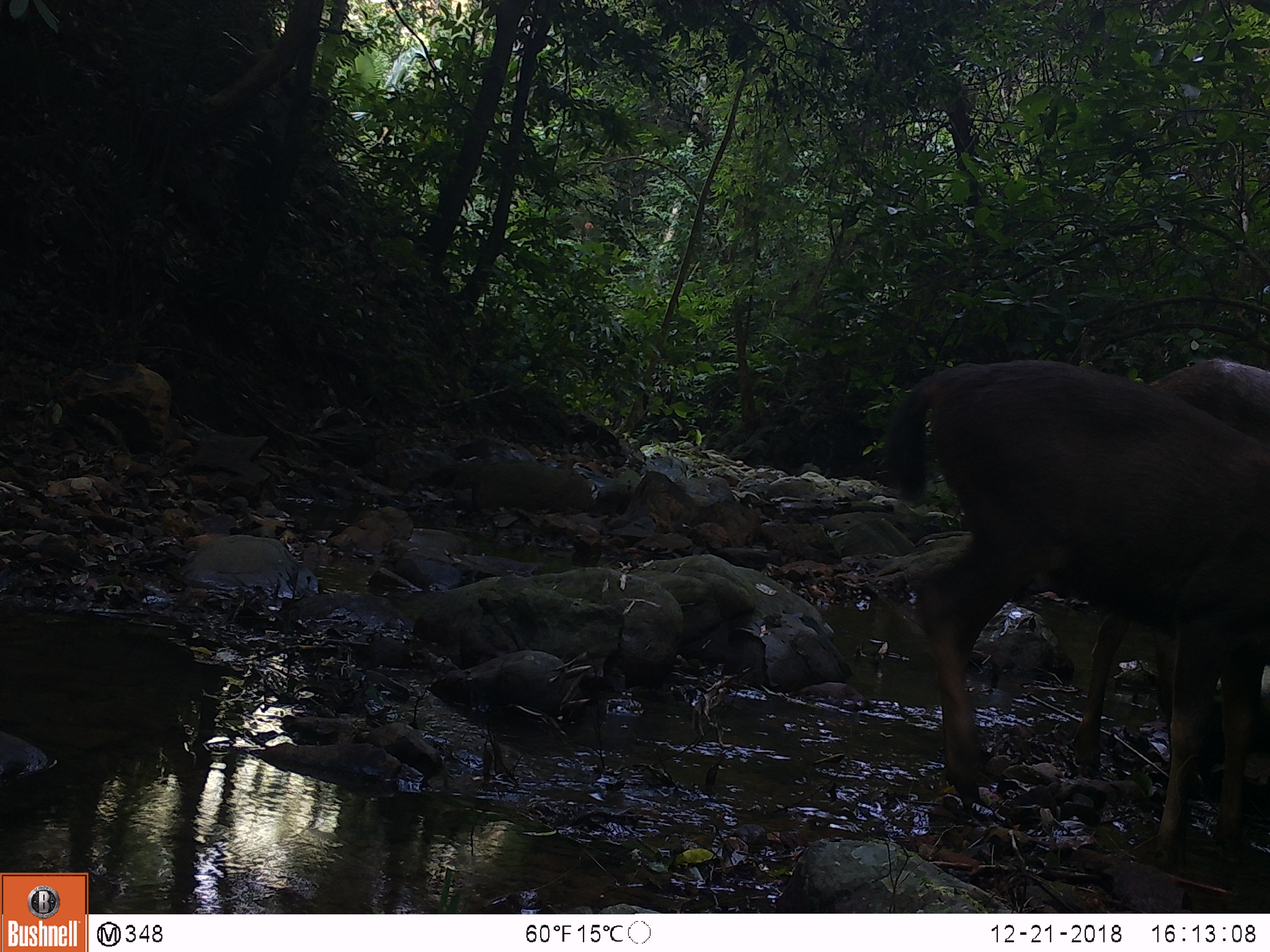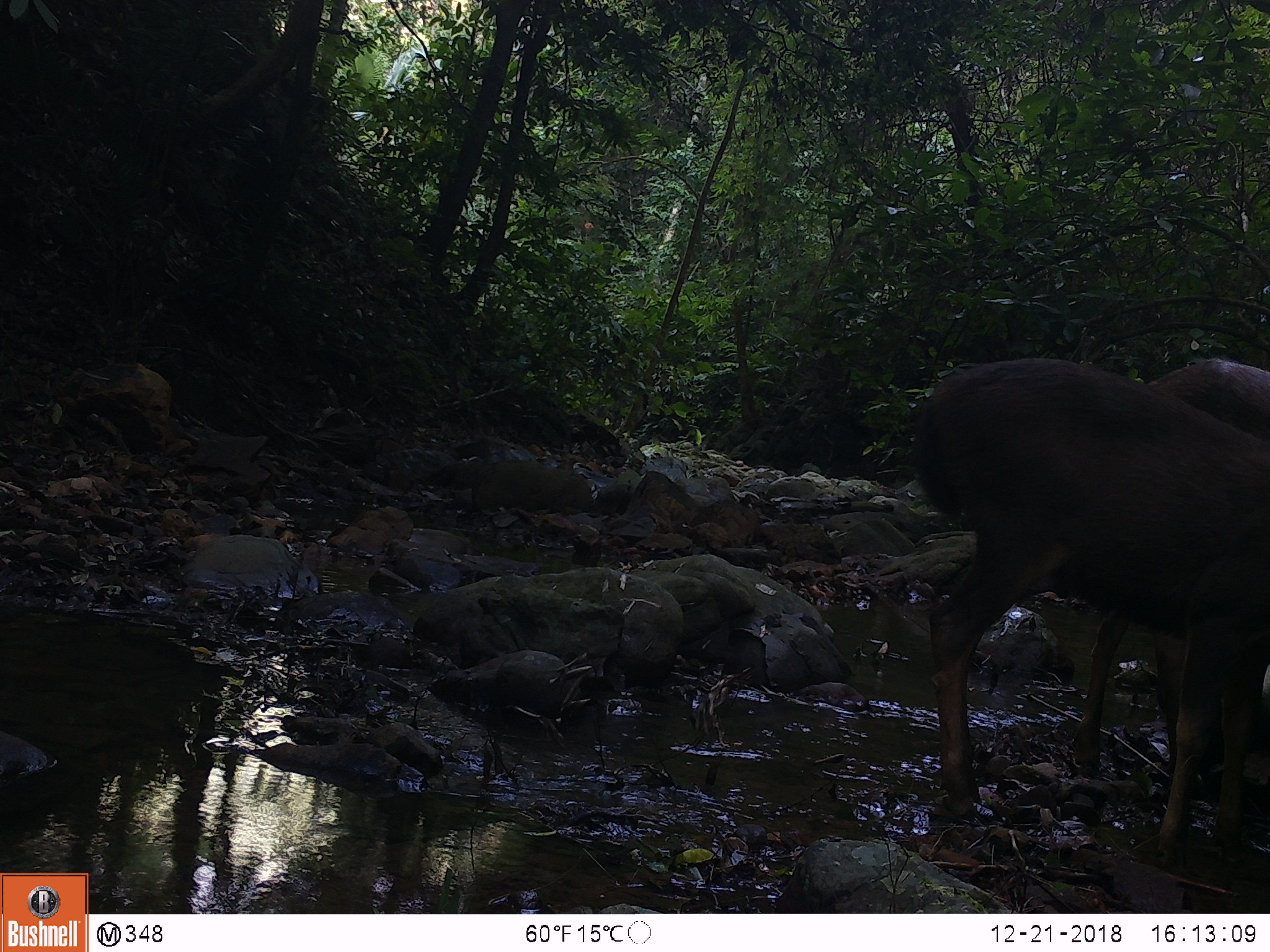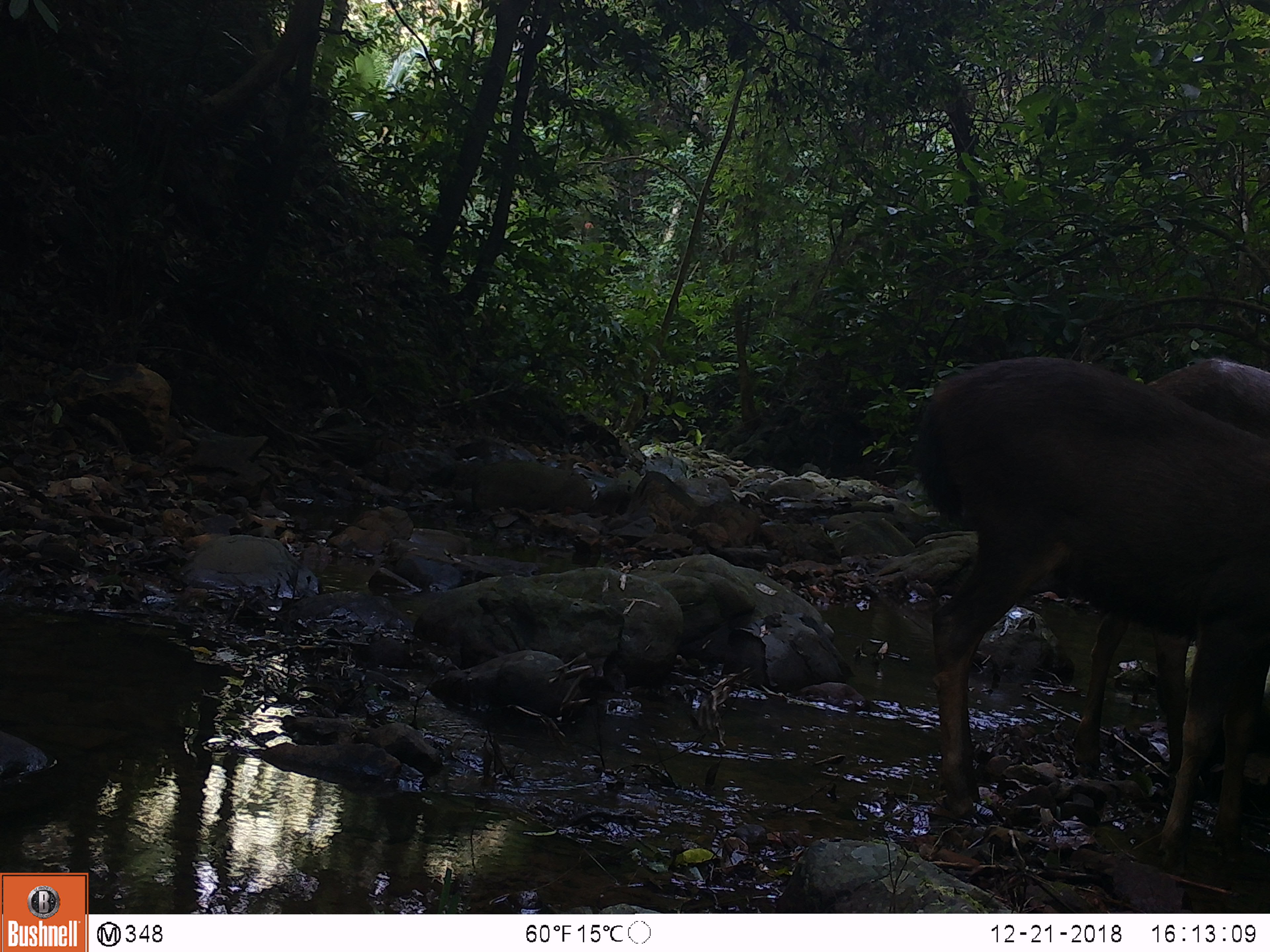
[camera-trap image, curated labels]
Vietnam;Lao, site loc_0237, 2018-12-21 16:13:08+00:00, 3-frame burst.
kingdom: Animalia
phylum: Chordata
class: Mammalia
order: Artiodactyla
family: Cervidae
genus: Rusa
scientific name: Rusa unicolor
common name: sambar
Sambar (Rusa unicolor). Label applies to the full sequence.